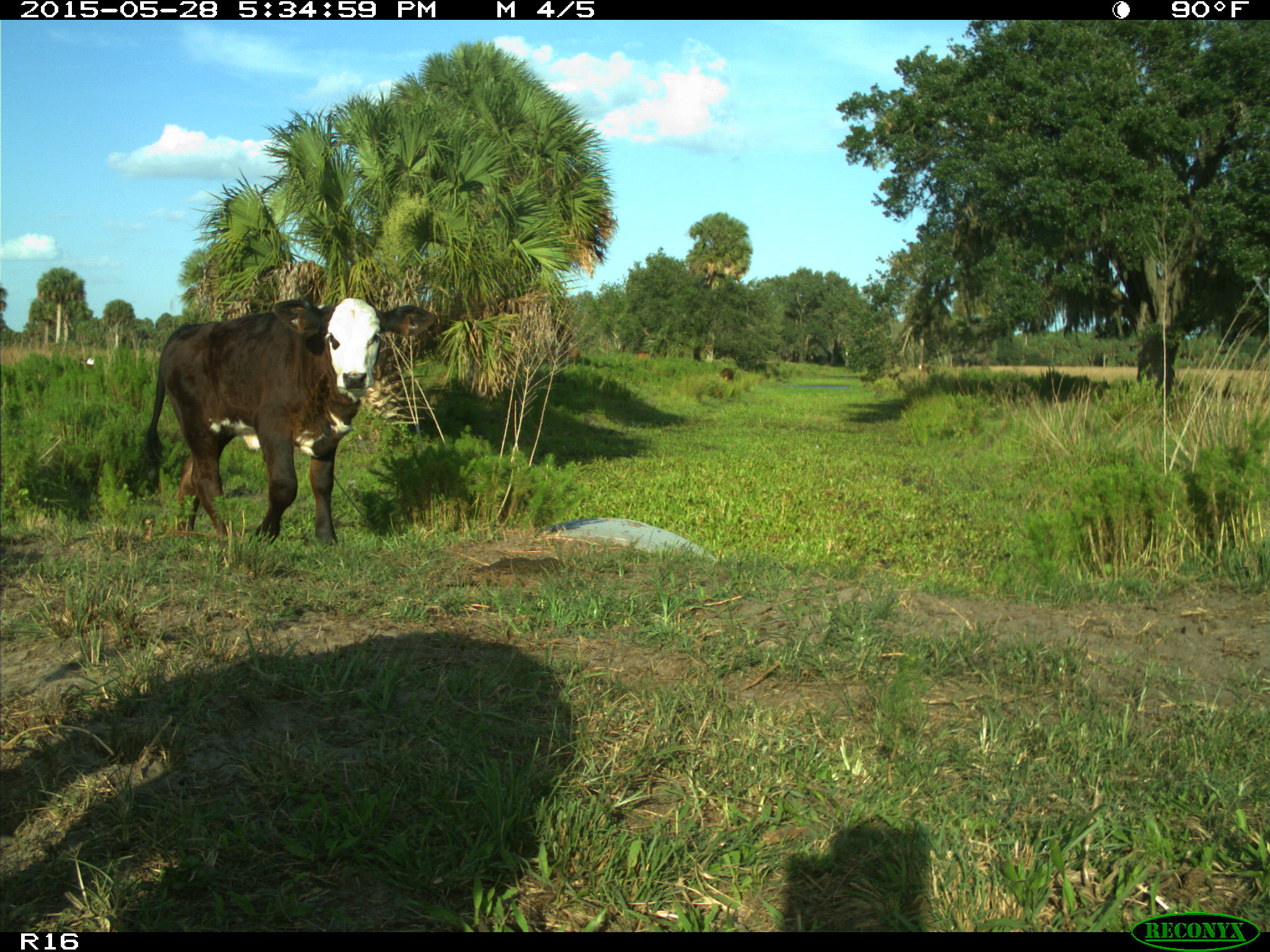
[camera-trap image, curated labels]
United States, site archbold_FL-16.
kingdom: Animalia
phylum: Chordata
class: Mammalia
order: Artiodactyla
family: Bovidae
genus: Bos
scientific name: Bos taurus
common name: domestic cow